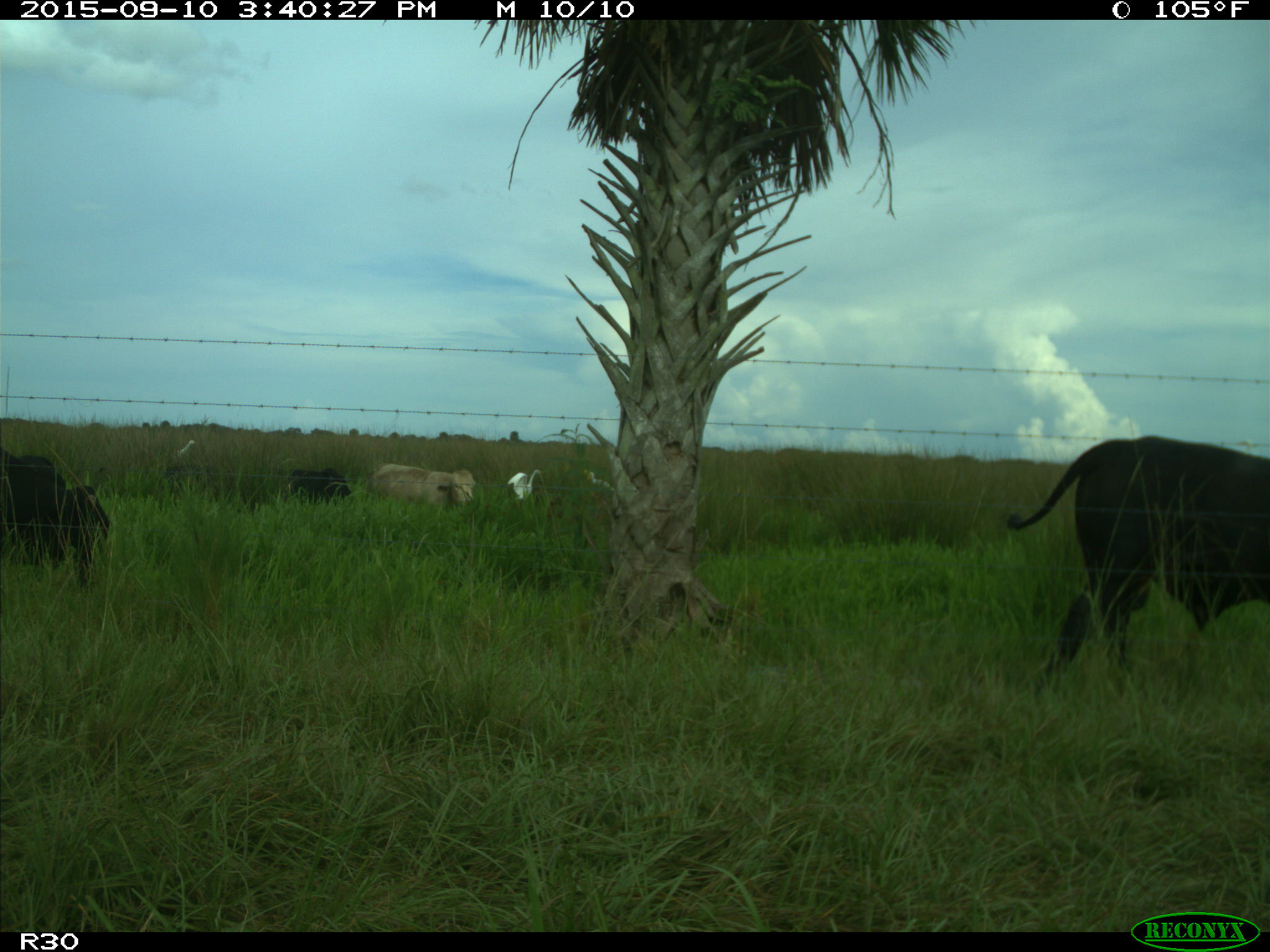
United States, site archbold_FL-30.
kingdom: Animalia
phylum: Chordata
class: Mammalia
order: Artiodactyla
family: Bovidae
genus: Bos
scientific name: Bos taurus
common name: domestic cow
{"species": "Bos taurus (domestic cow)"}